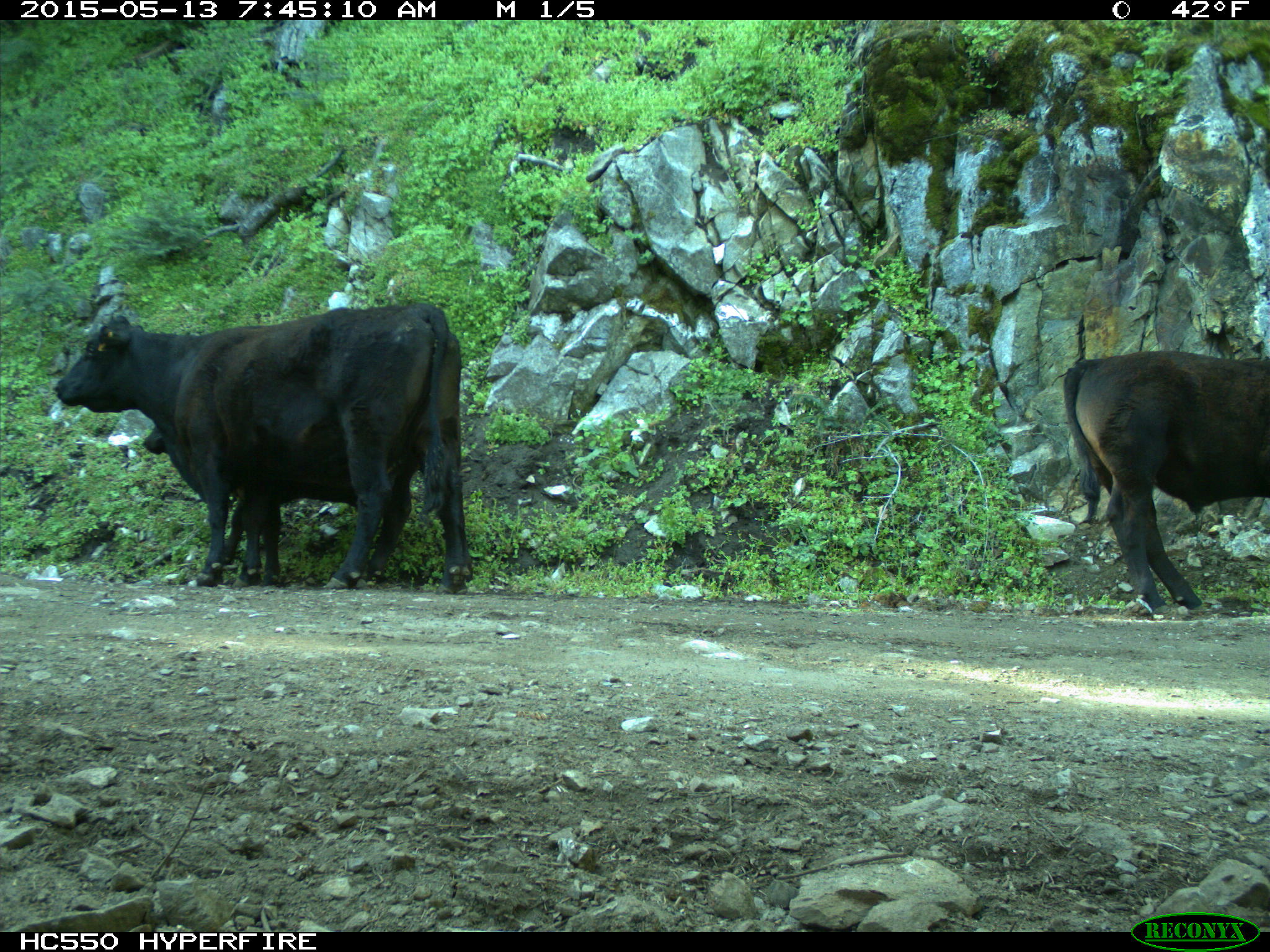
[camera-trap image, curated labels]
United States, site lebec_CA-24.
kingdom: Animalia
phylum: Chordata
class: Mammalia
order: Artiodactyla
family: Bovidae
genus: Bos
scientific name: Bos taurus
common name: domestic cow